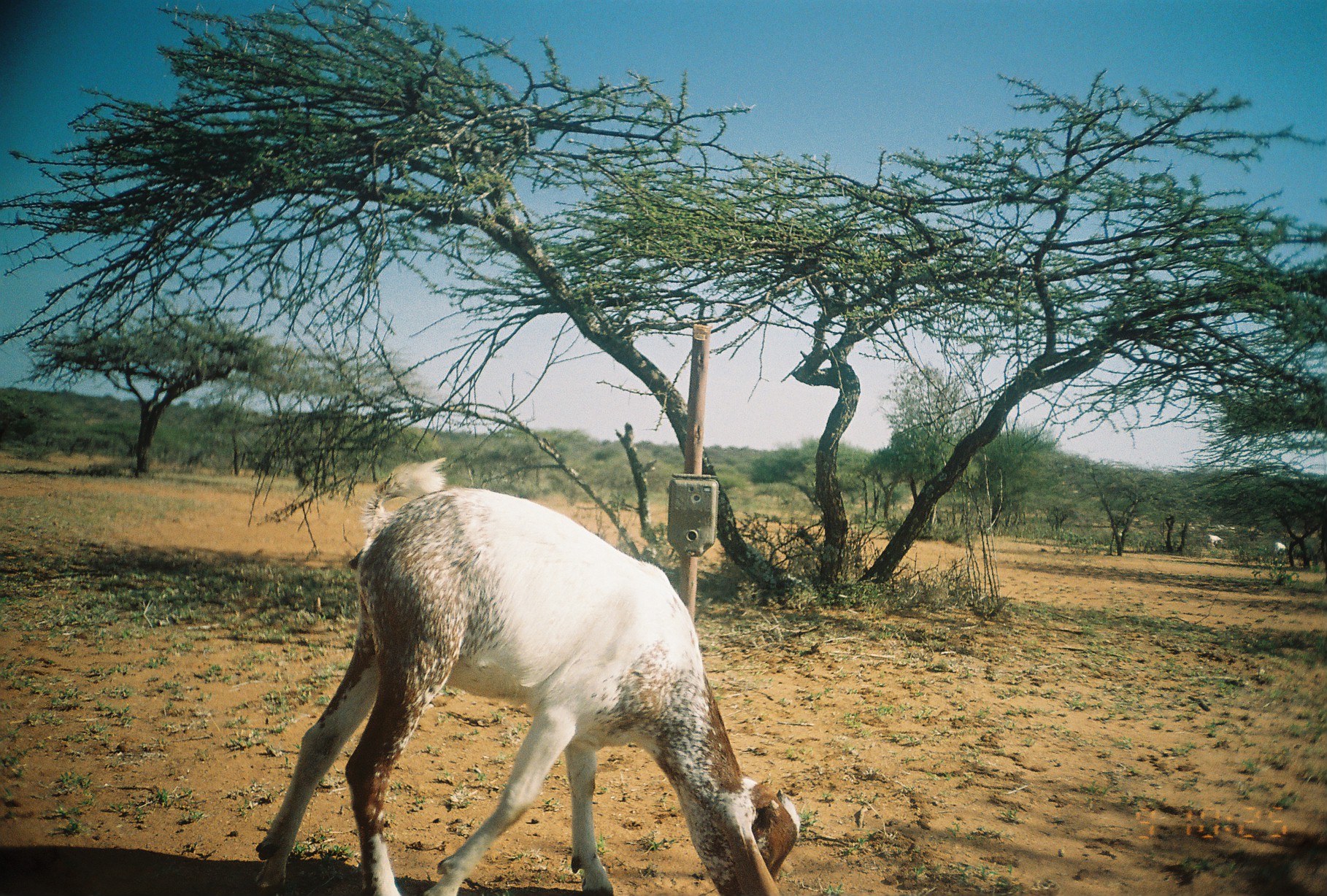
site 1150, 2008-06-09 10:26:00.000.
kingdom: Animalia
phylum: Chordata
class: Mammalia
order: Artiodactyla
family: Bovidae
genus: Capra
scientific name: Capra aegagrus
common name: wild goat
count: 6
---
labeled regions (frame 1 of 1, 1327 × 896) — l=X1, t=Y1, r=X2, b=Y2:
capra aegagrus: l=252, t=456, r=800, b=896